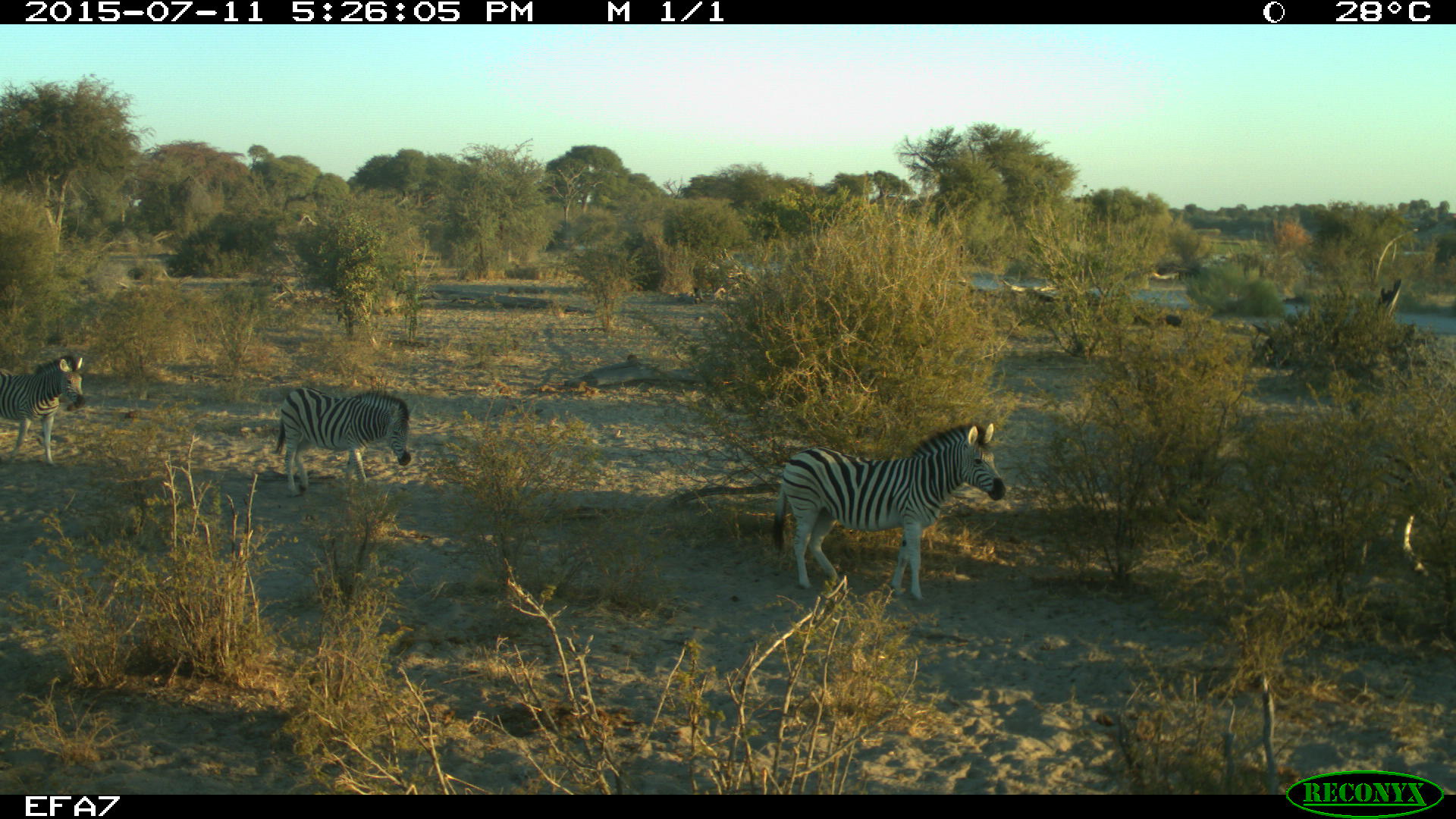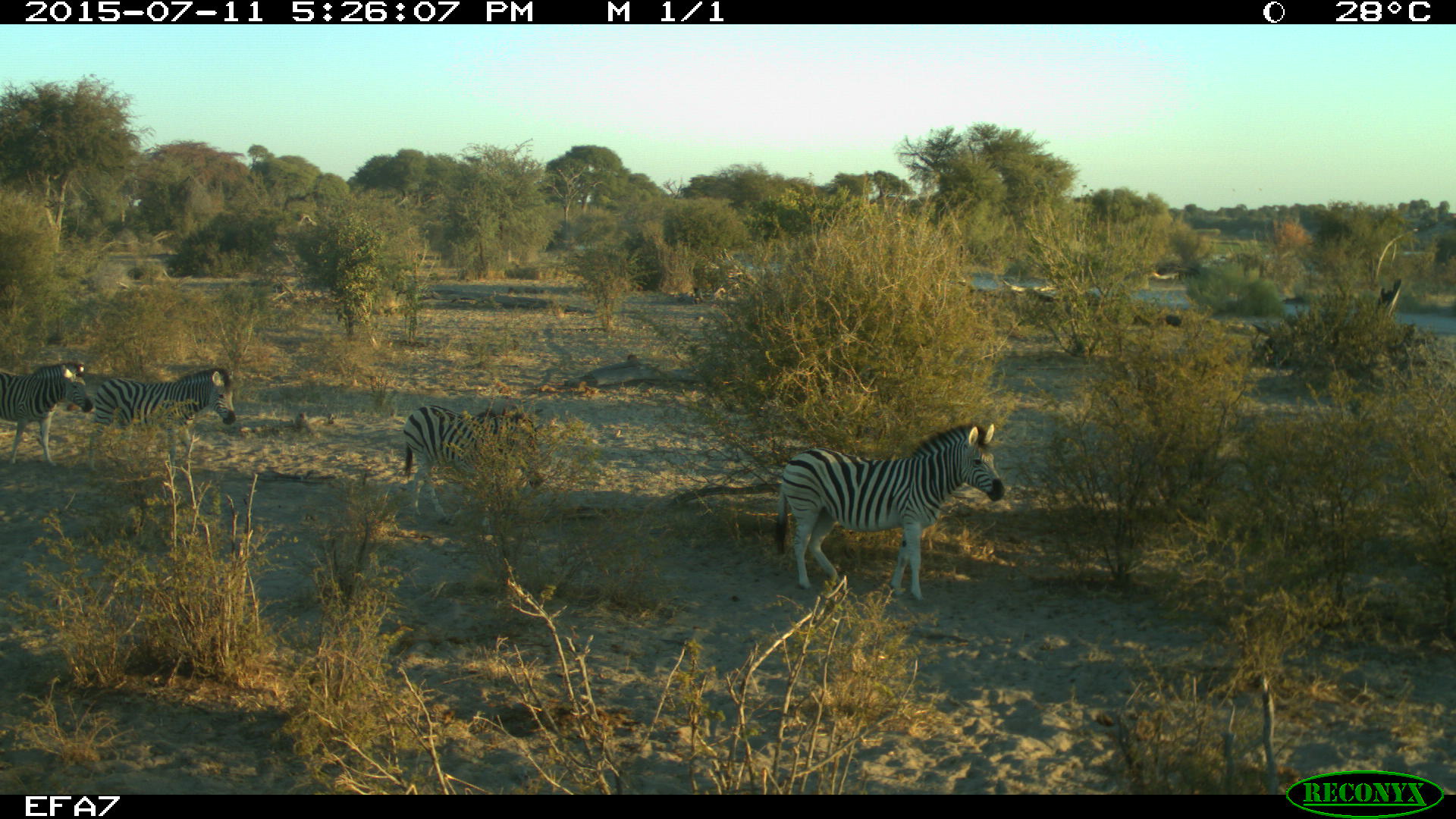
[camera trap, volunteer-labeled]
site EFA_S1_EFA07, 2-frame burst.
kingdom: Animalia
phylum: Chordata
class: Mammalia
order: Perissodactyla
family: Equidae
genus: Equus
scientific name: Equus quagga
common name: plains zebra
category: zebraplains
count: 4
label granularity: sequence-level